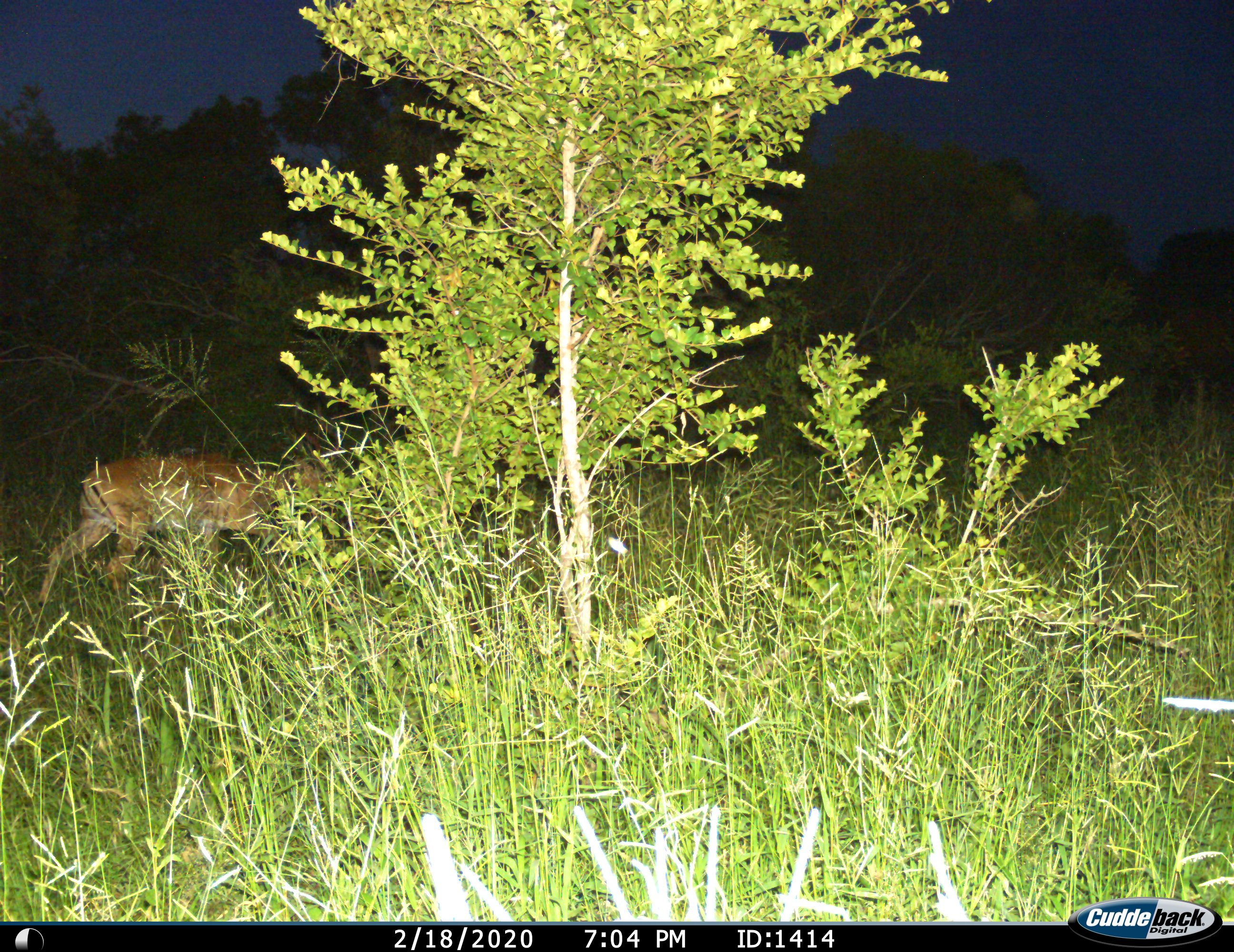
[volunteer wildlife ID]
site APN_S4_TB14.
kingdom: Animalia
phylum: Chordata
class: Mammalia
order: Artiodactyla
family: Bovidae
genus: Aepyceros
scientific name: Aepyceros melampus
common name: impala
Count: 1.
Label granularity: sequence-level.